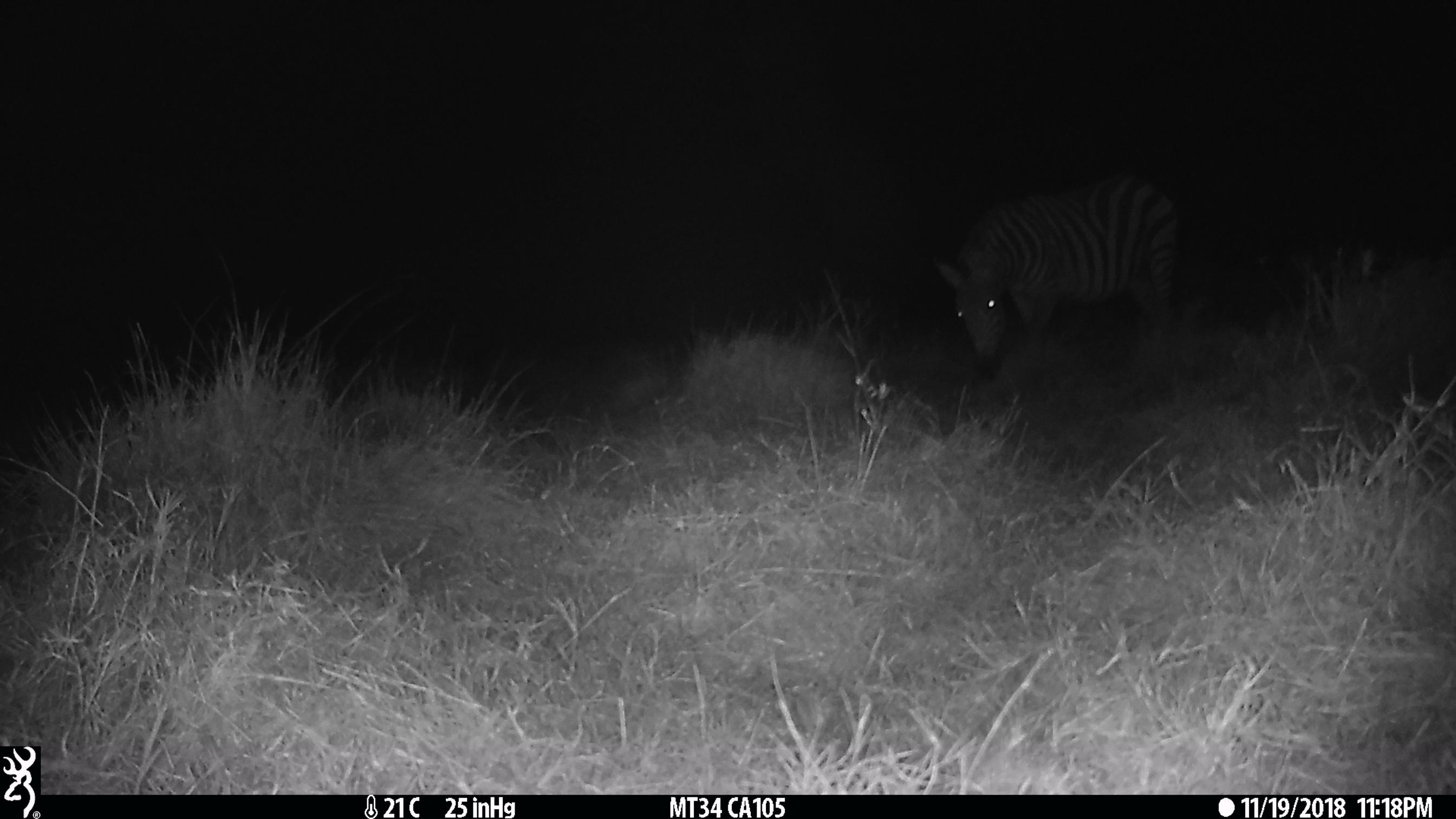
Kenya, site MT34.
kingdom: Animalia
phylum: Chordata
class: Mammalia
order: Perissodactyla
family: Equidae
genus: Equus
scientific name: Equus quagga burchellii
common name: burchell's zebra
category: zebra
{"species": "zebra (burchell's zebra) (Equus quagga burchellii)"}